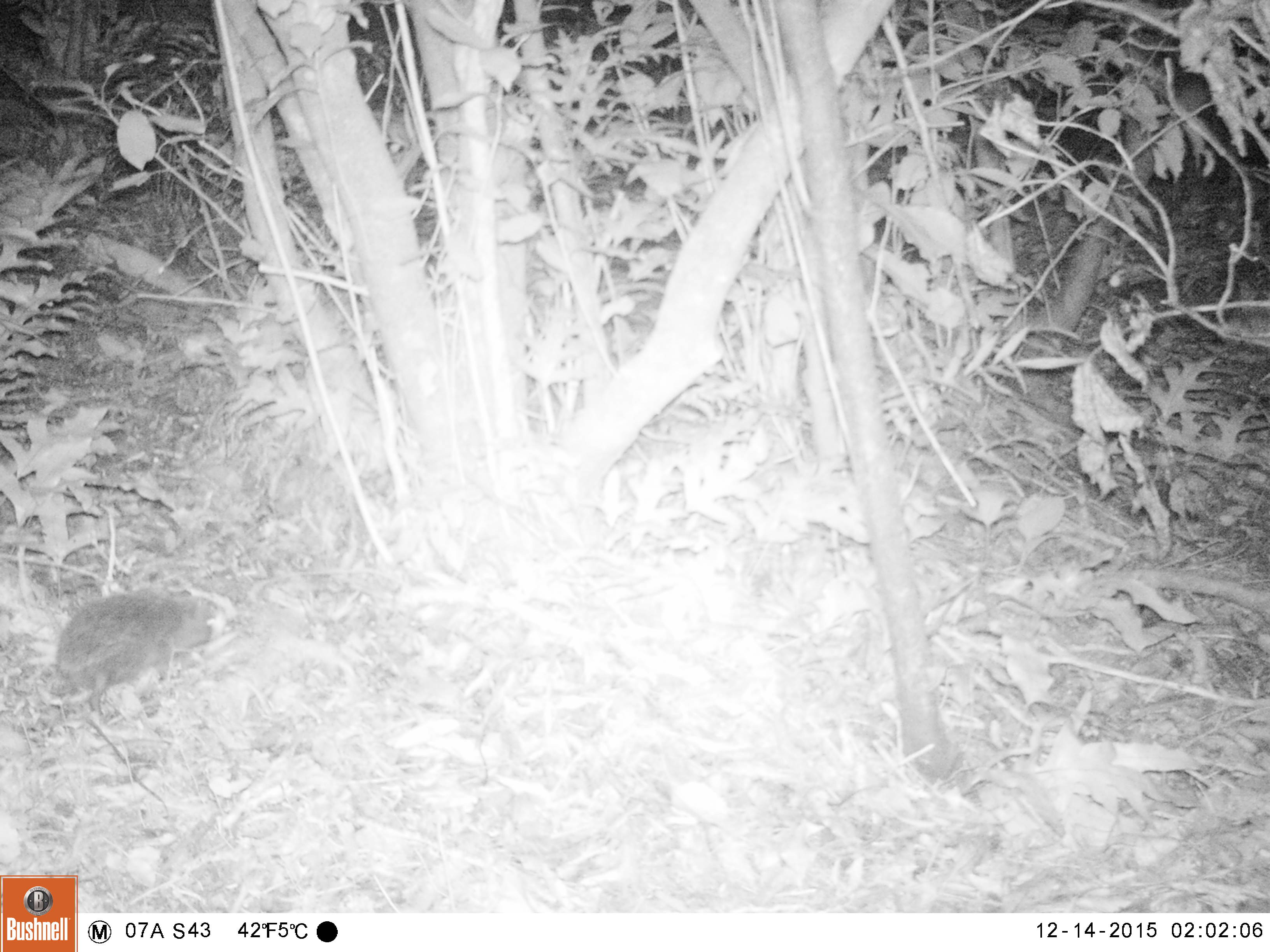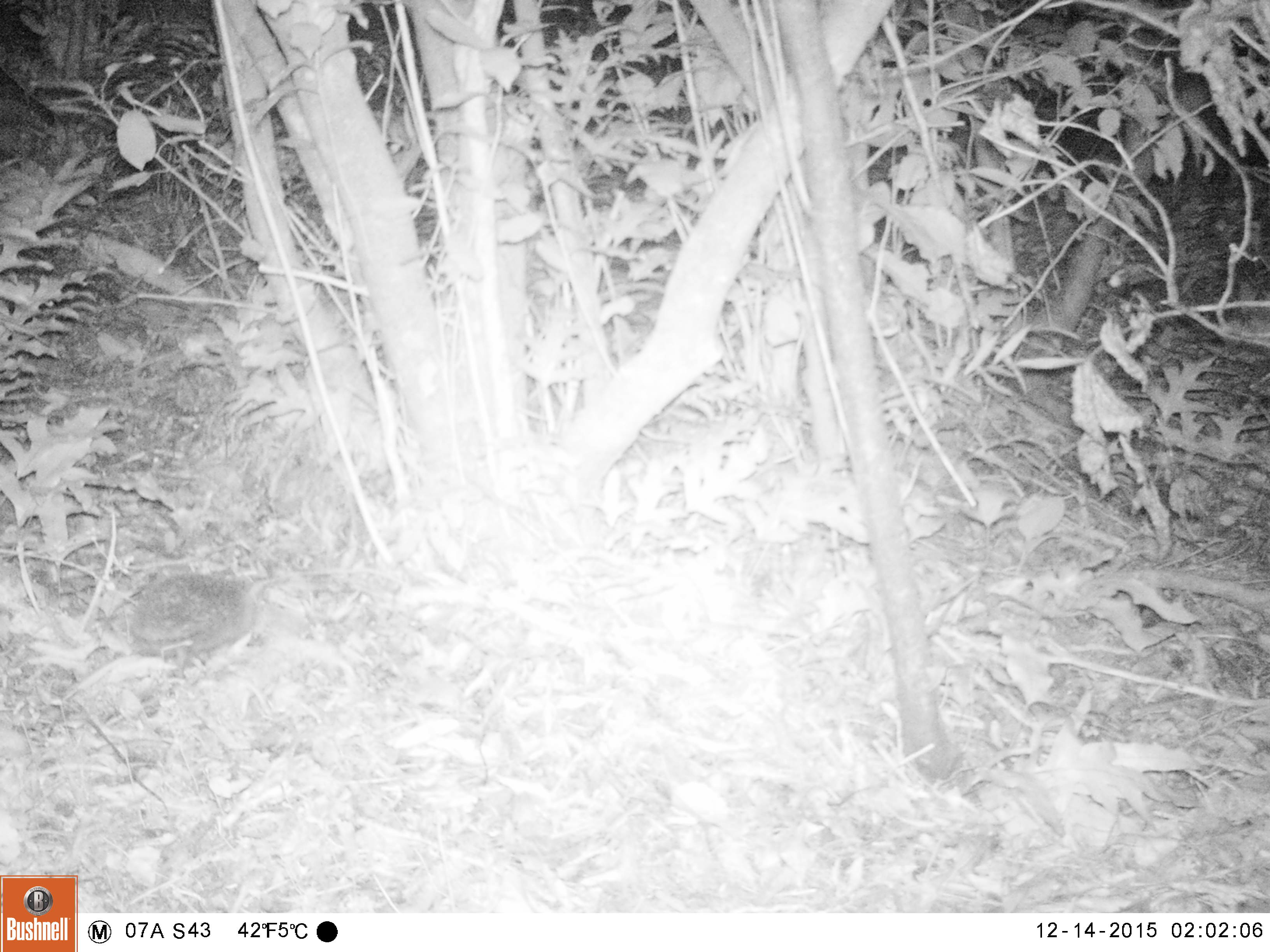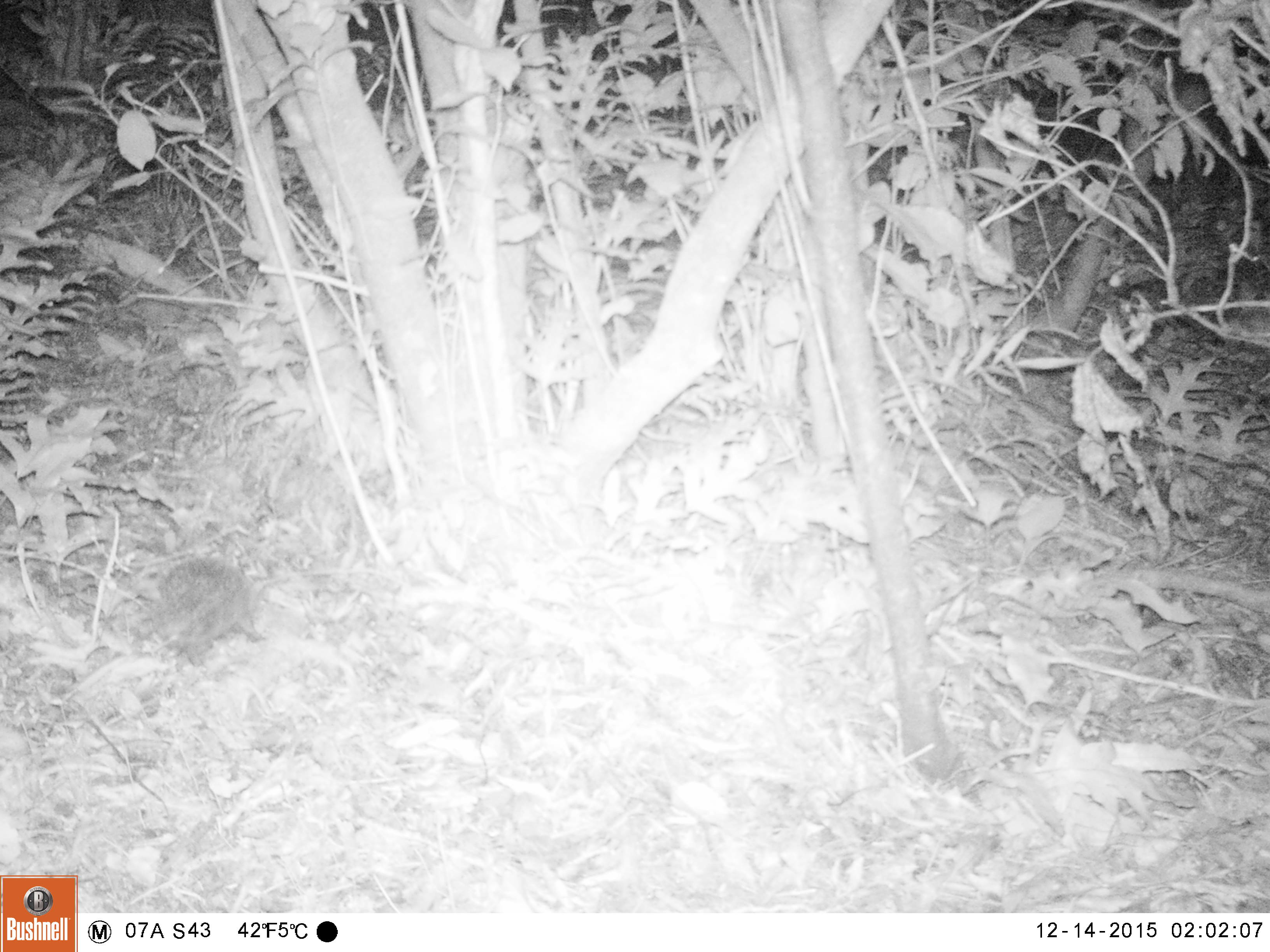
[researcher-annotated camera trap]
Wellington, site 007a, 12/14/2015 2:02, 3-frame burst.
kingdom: Animalia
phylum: Chordata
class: Mammalia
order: Eulipotyphla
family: Erinaceidae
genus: Erinaceus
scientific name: Erinaceus europaeus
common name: hedgehog